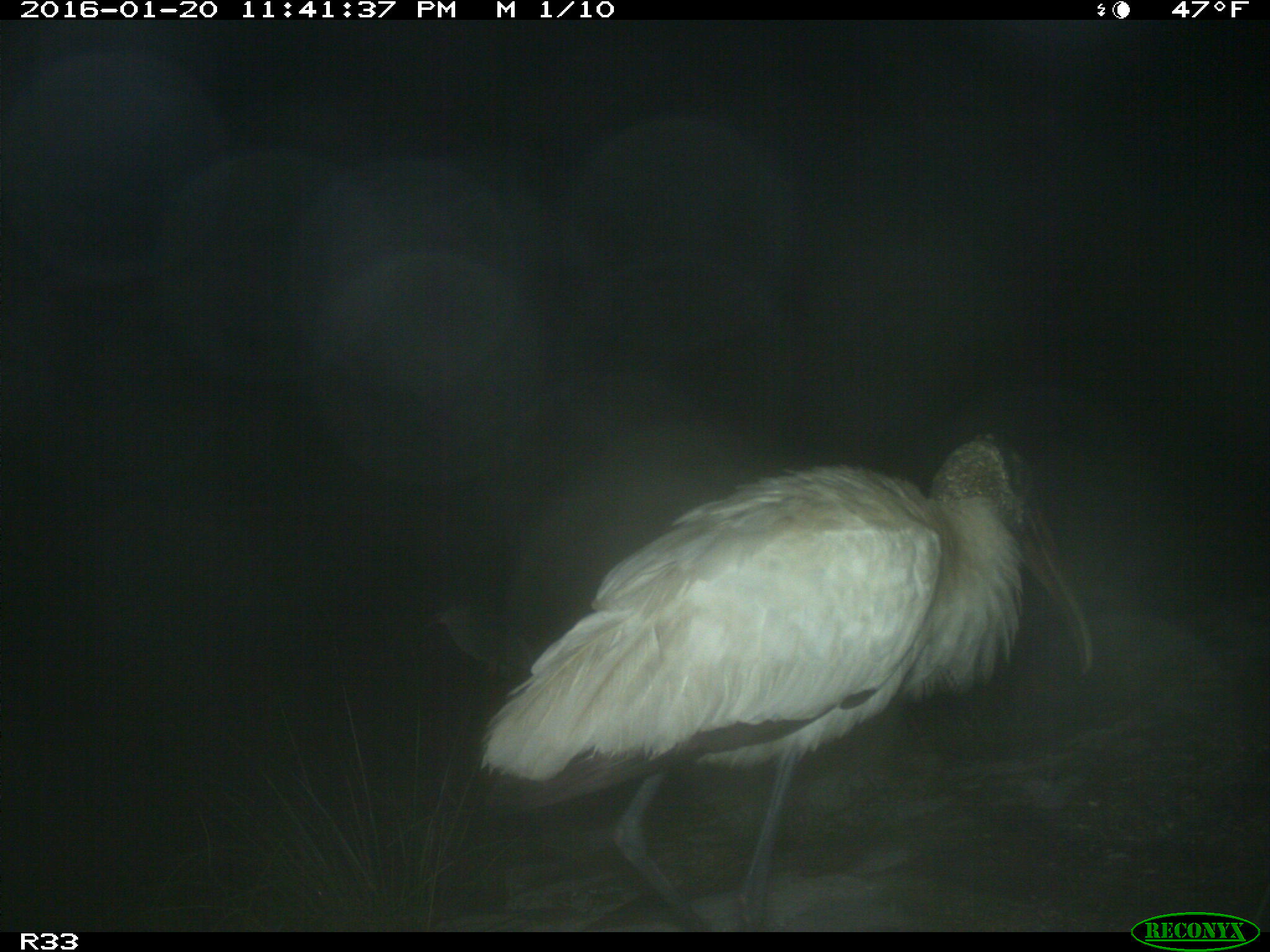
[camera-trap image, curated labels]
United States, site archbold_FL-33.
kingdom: Animalia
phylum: Chordata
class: Aves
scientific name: Aves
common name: birds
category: unidentified bird